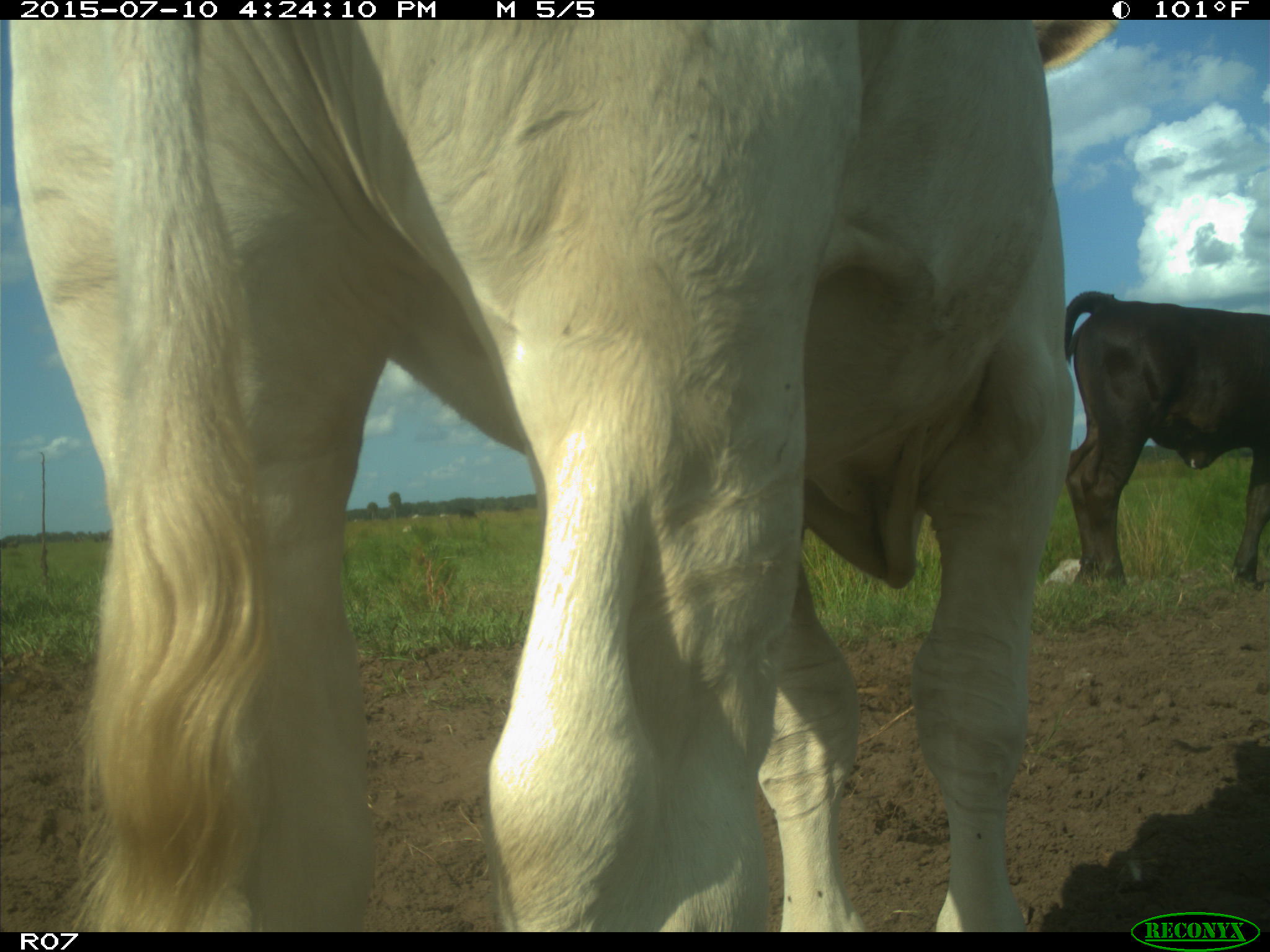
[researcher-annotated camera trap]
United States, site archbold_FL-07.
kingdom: Animalia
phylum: Chordata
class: Mammalia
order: Artiodactyla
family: Bovidae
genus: Bos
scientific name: Bos taurus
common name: domestic cow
Bos taurus (domestic cow).